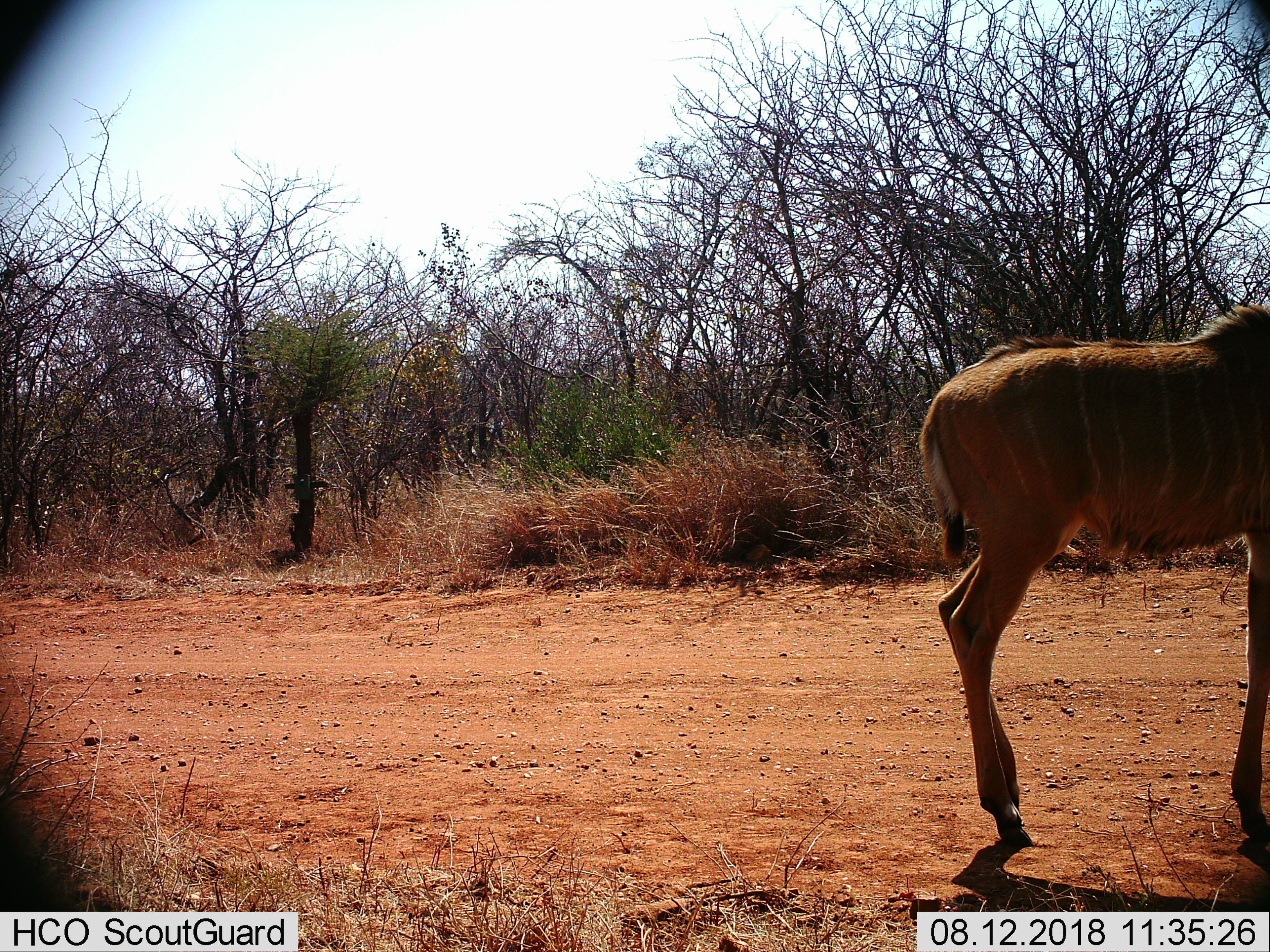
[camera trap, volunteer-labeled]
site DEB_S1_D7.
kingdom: Animalia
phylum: Chordata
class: Mammalia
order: Artiodactyla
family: Bovidae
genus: Tragelaphus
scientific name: Tragelaphus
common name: kudu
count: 1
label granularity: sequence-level